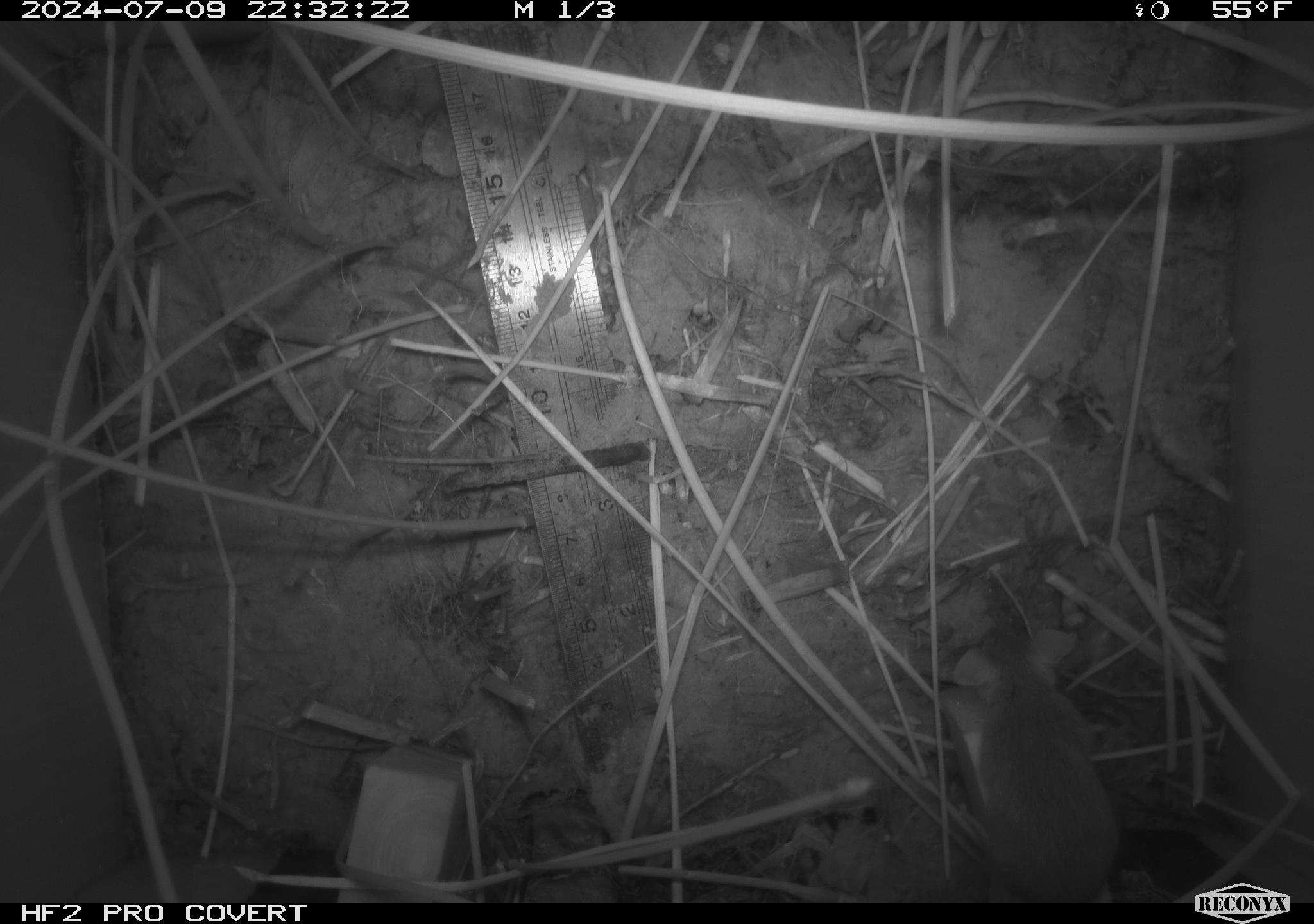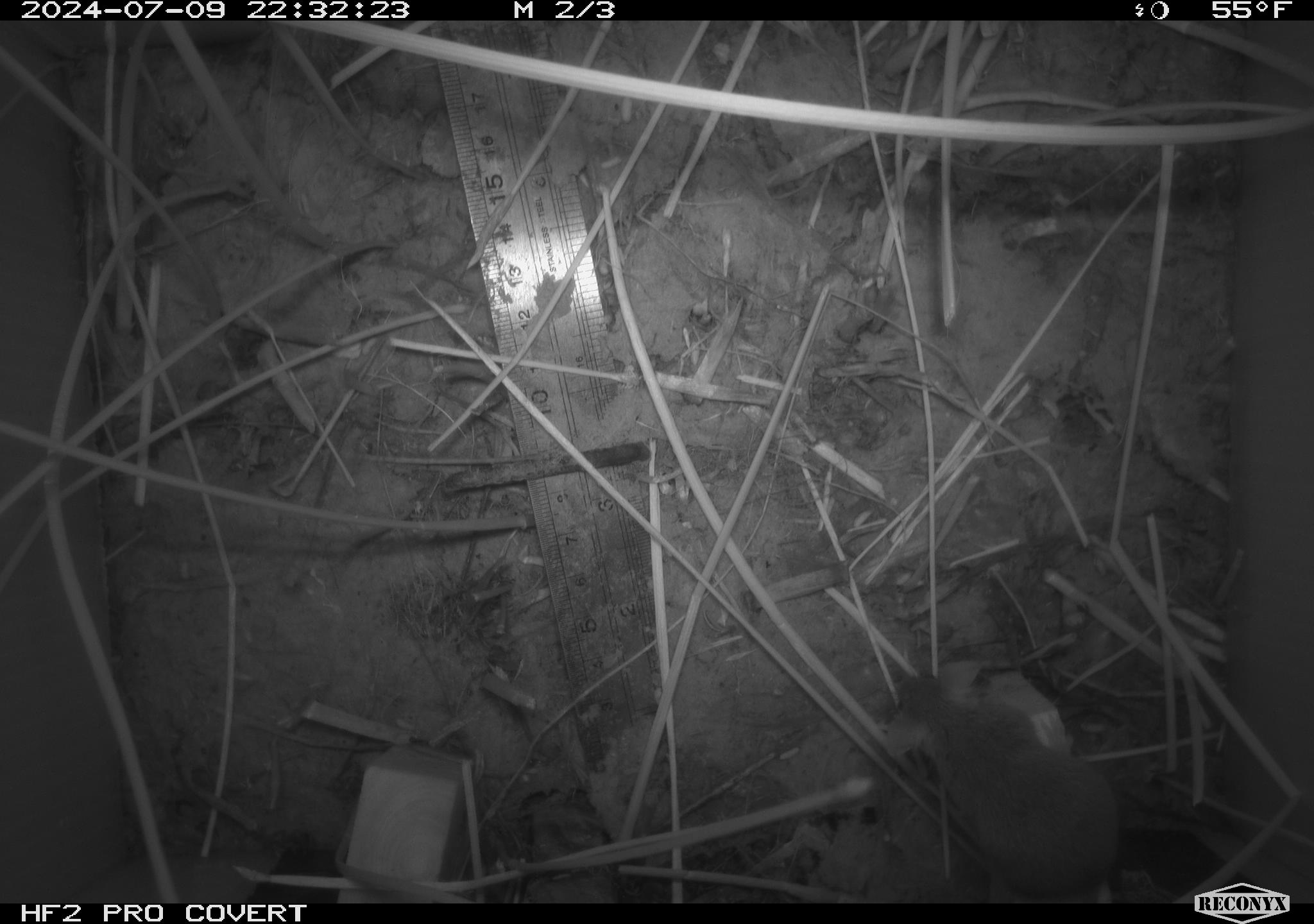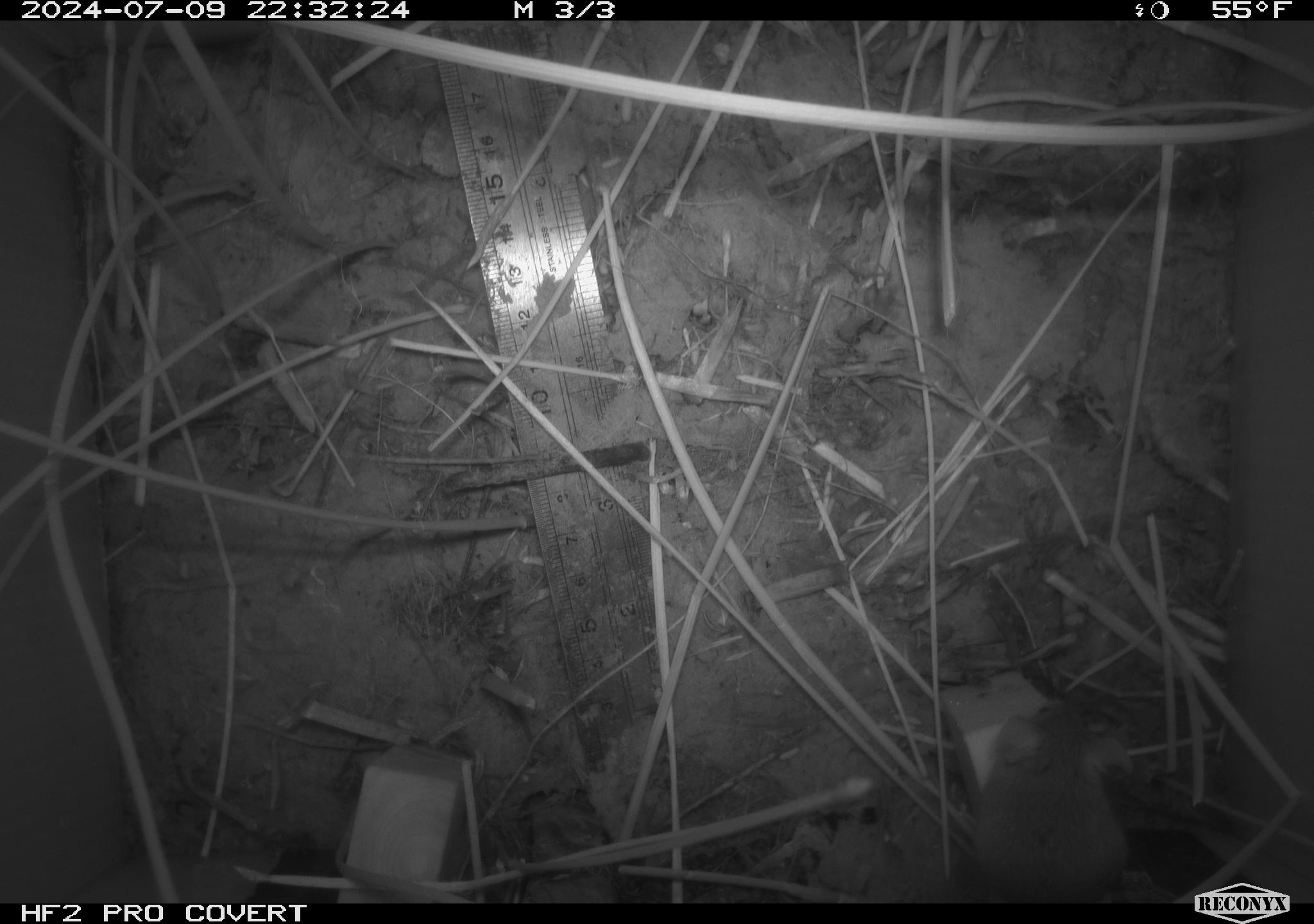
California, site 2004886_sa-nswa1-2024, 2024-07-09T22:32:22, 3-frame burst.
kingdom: Animalia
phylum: Chordata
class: Mammalia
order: Rodentia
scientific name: Rodentia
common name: rodent